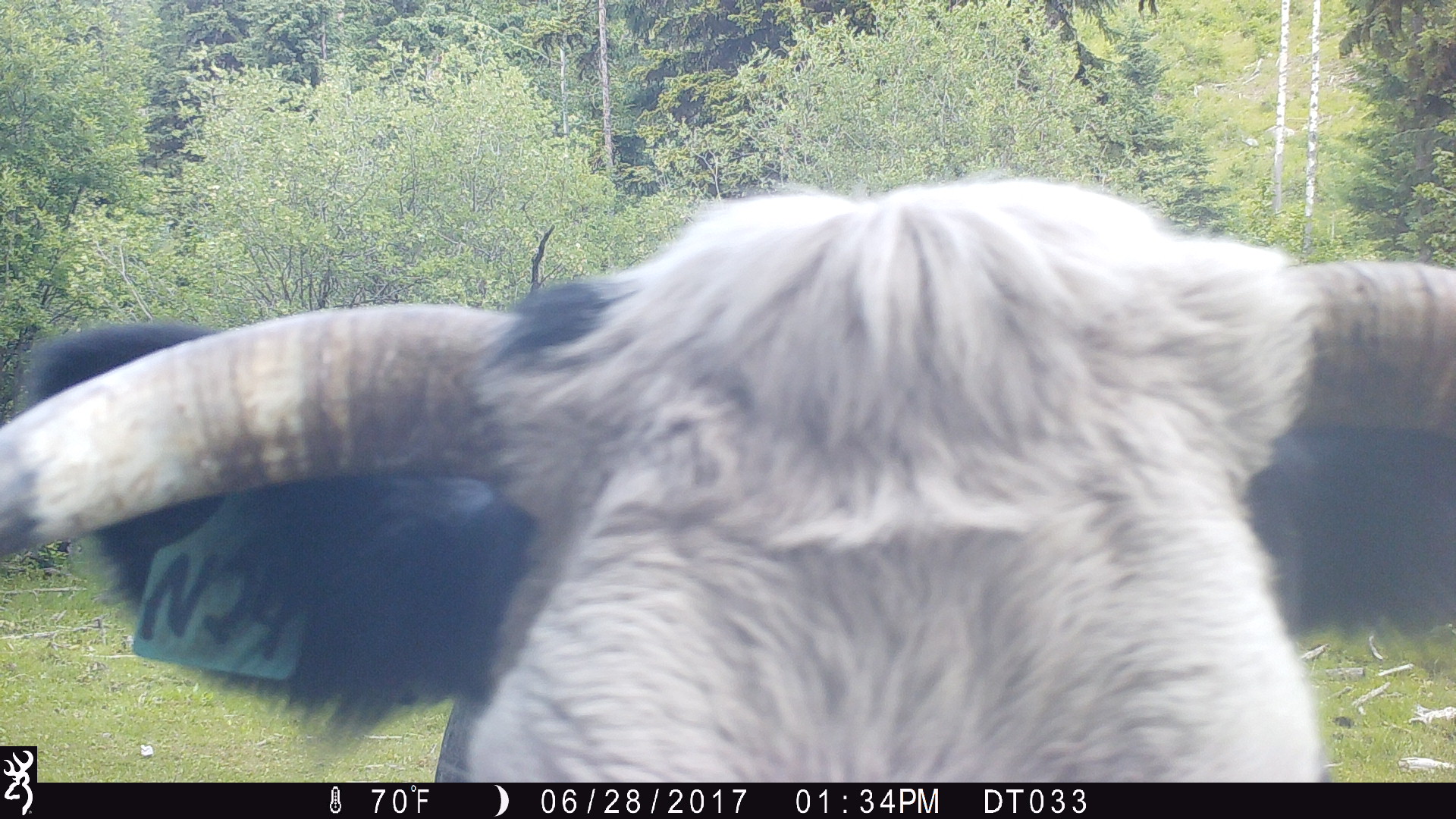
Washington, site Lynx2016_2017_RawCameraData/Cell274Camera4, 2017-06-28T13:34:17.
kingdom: Animalia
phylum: Chordata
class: Mammalia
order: Artiodactyla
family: Bovidae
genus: Bos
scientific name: Bos taurus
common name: domestic cattle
Domestic cattle (Bos taurus). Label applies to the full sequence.